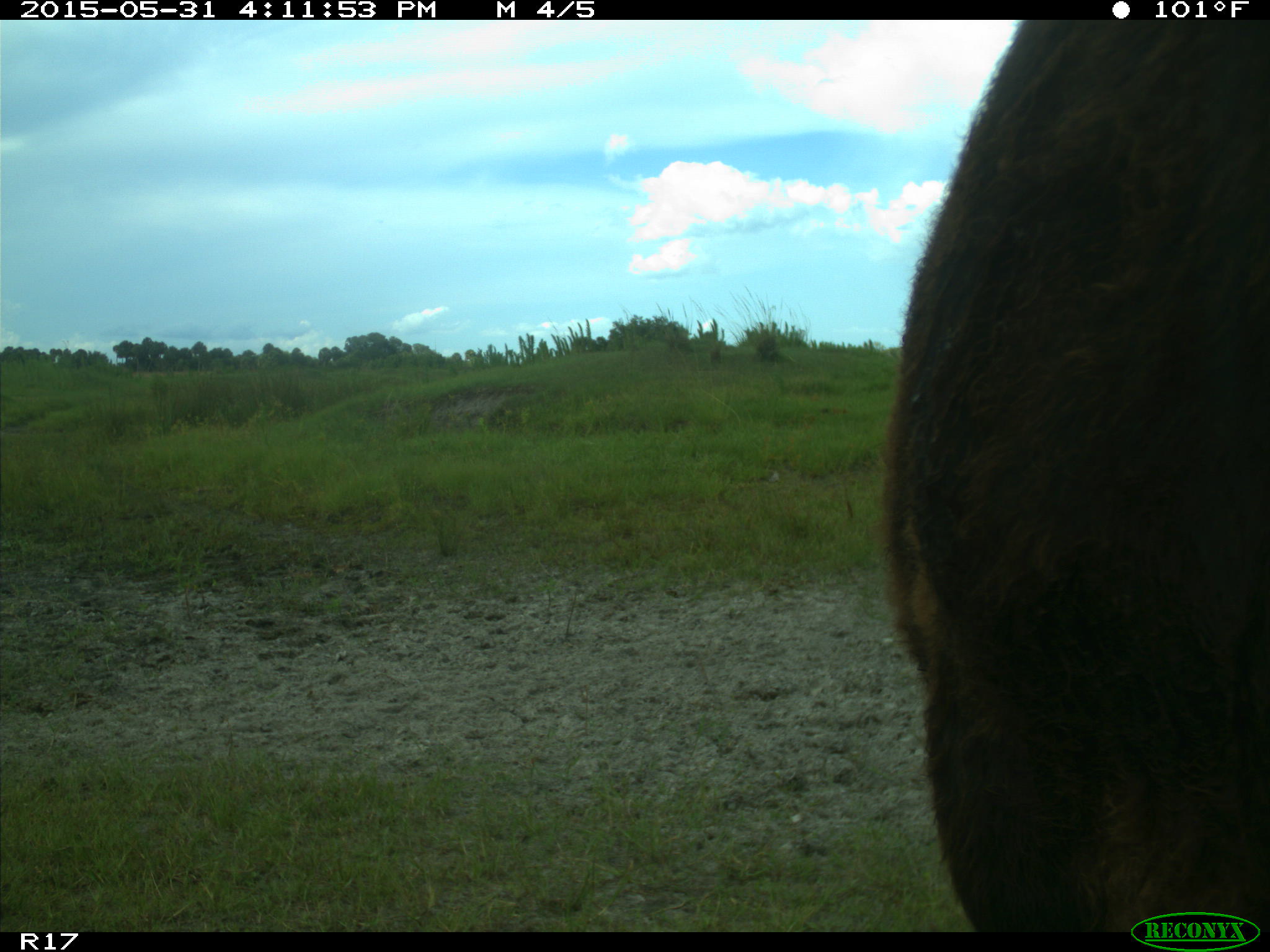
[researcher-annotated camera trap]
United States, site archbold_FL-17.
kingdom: Animalia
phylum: Chordata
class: Mammalia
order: Artiodactyla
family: Bovidae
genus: Bos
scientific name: Bos taurus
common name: domestic cow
Bos taurus (domestic cow).